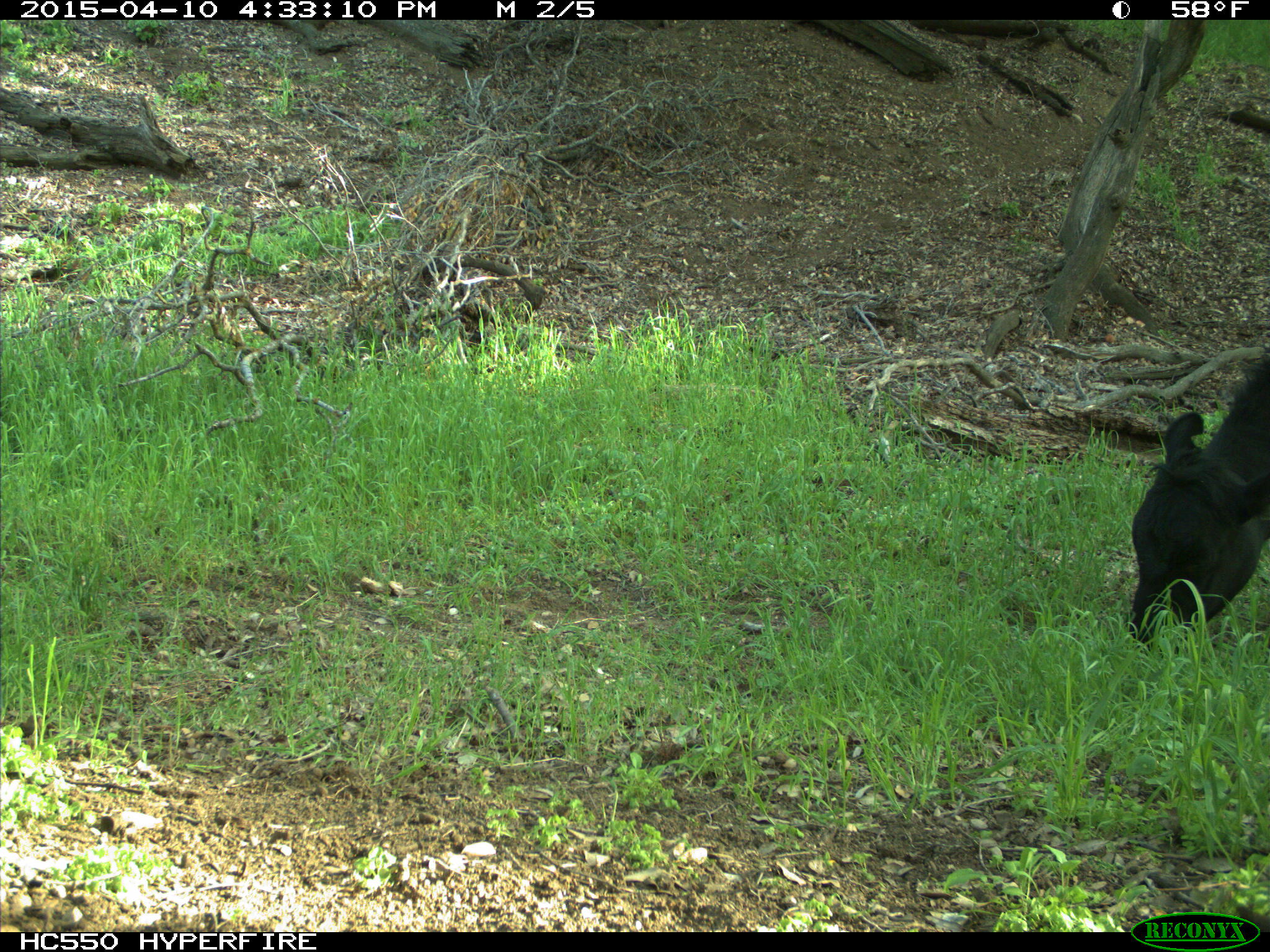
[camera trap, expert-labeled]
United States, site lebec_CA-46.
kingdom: Animalia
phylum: Chordata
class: Mammalia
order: Artiodactyla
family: Bovidae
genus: Bos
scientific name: Bos taurus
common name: domestic cow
Bos taurus (domestic cow).